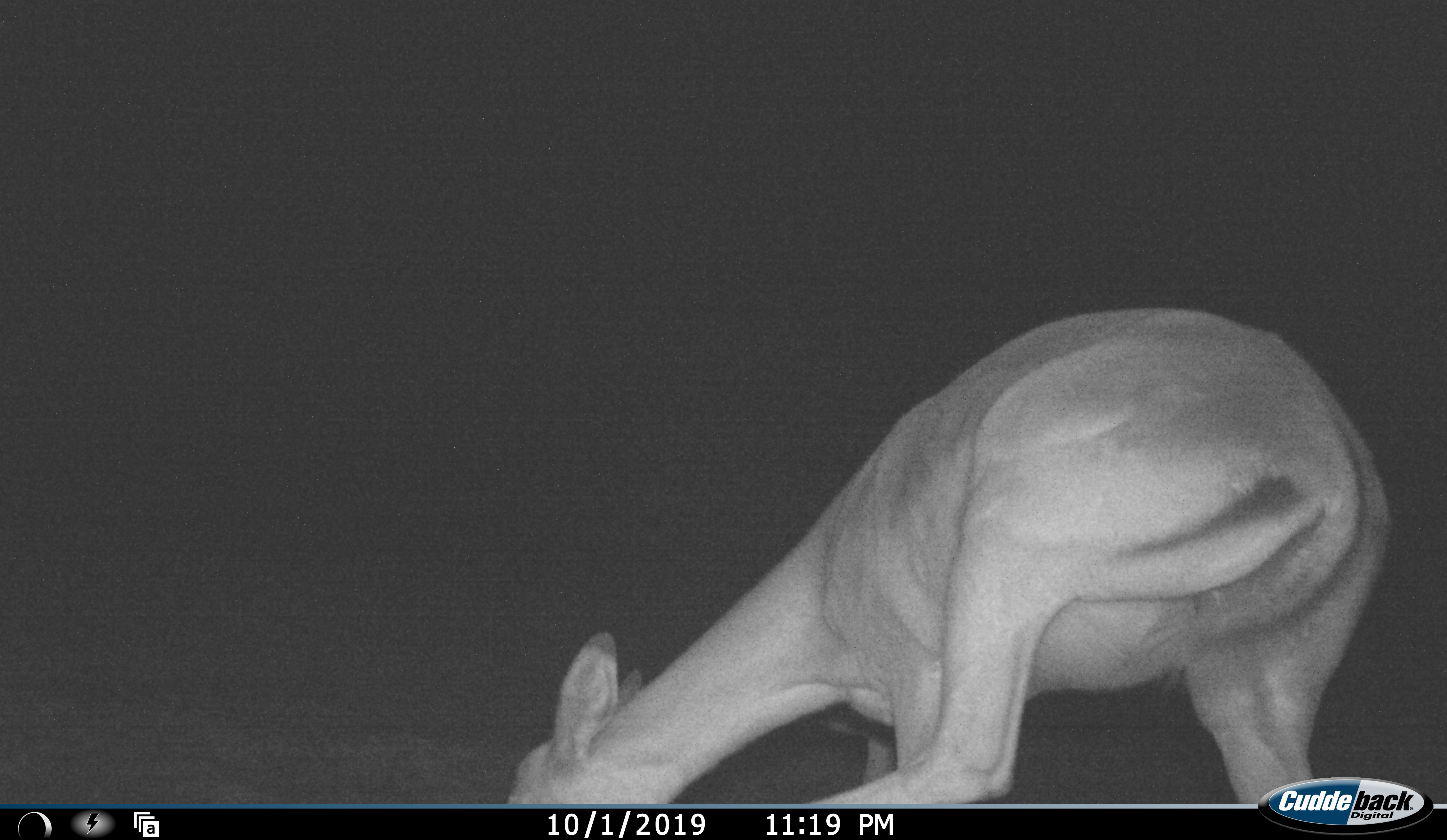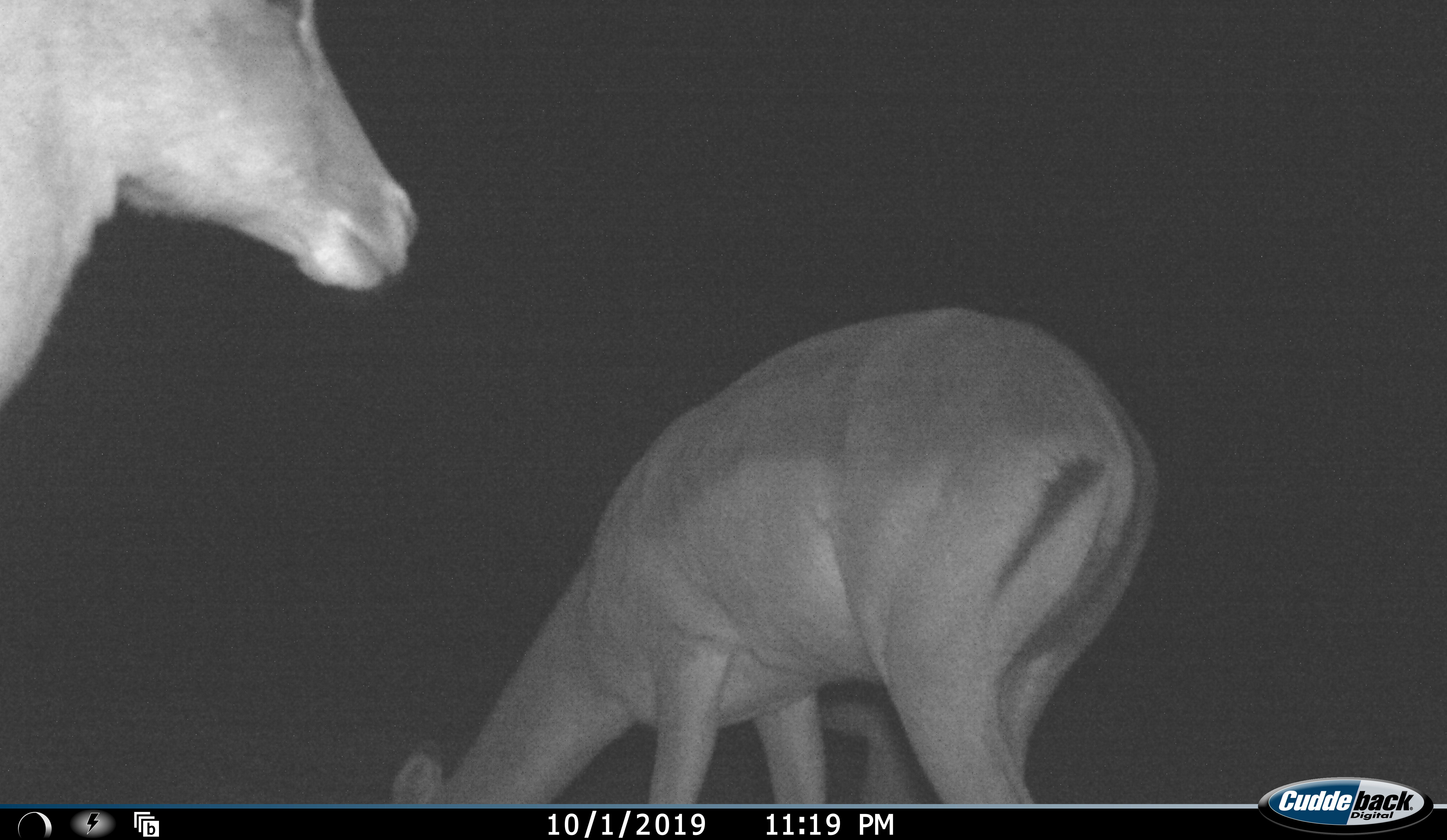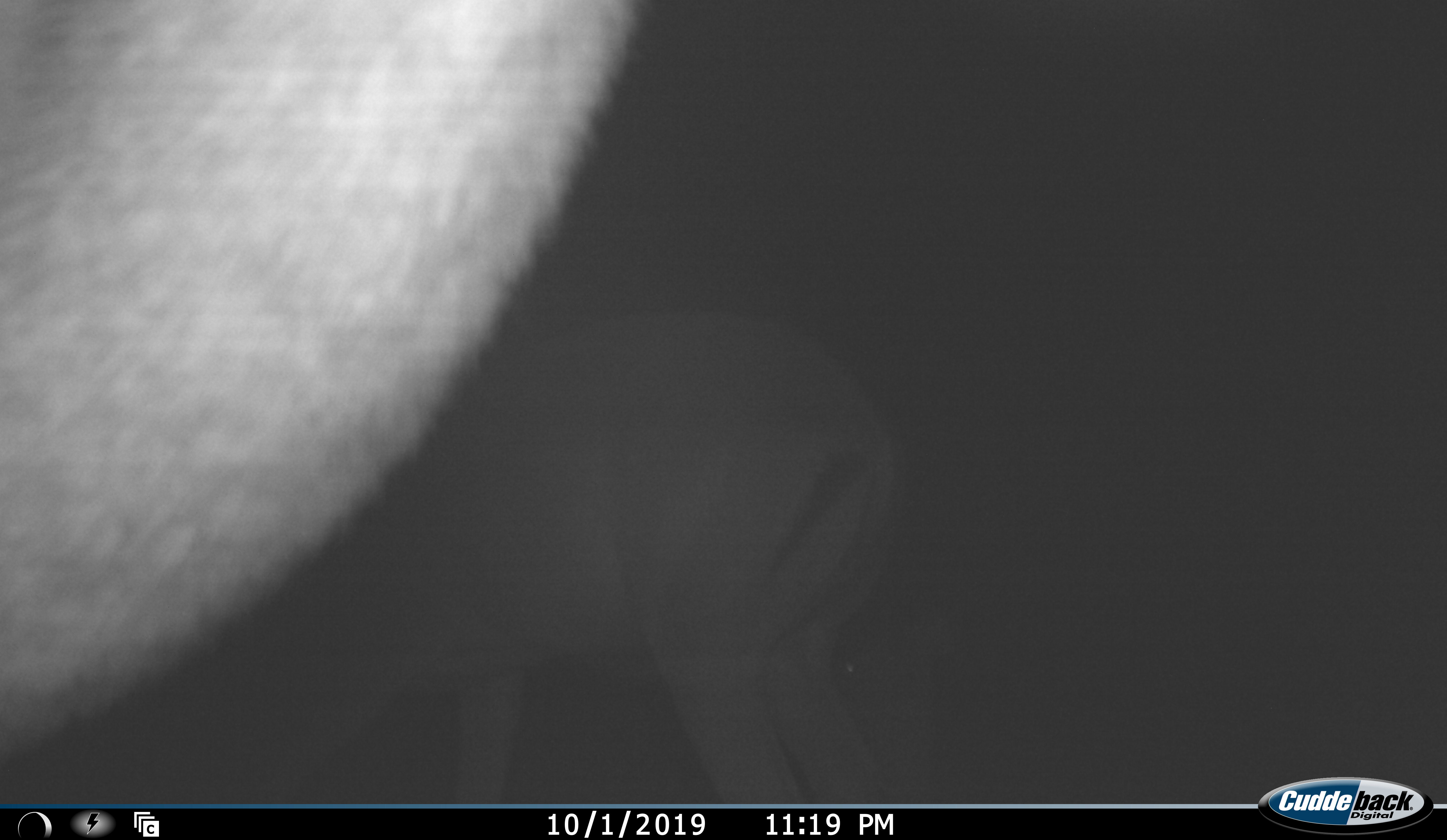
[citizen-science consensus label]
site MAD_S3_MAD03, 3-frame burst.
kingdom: Animalia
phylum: Chordata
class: Mammalia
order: Artiodactyla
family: Bovidae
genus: Aepyceros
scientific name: Aepyceros melampus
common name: impala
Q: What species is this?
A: Impala (Aepyceros melampus).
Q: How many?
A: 2.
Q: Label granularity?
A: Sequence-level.